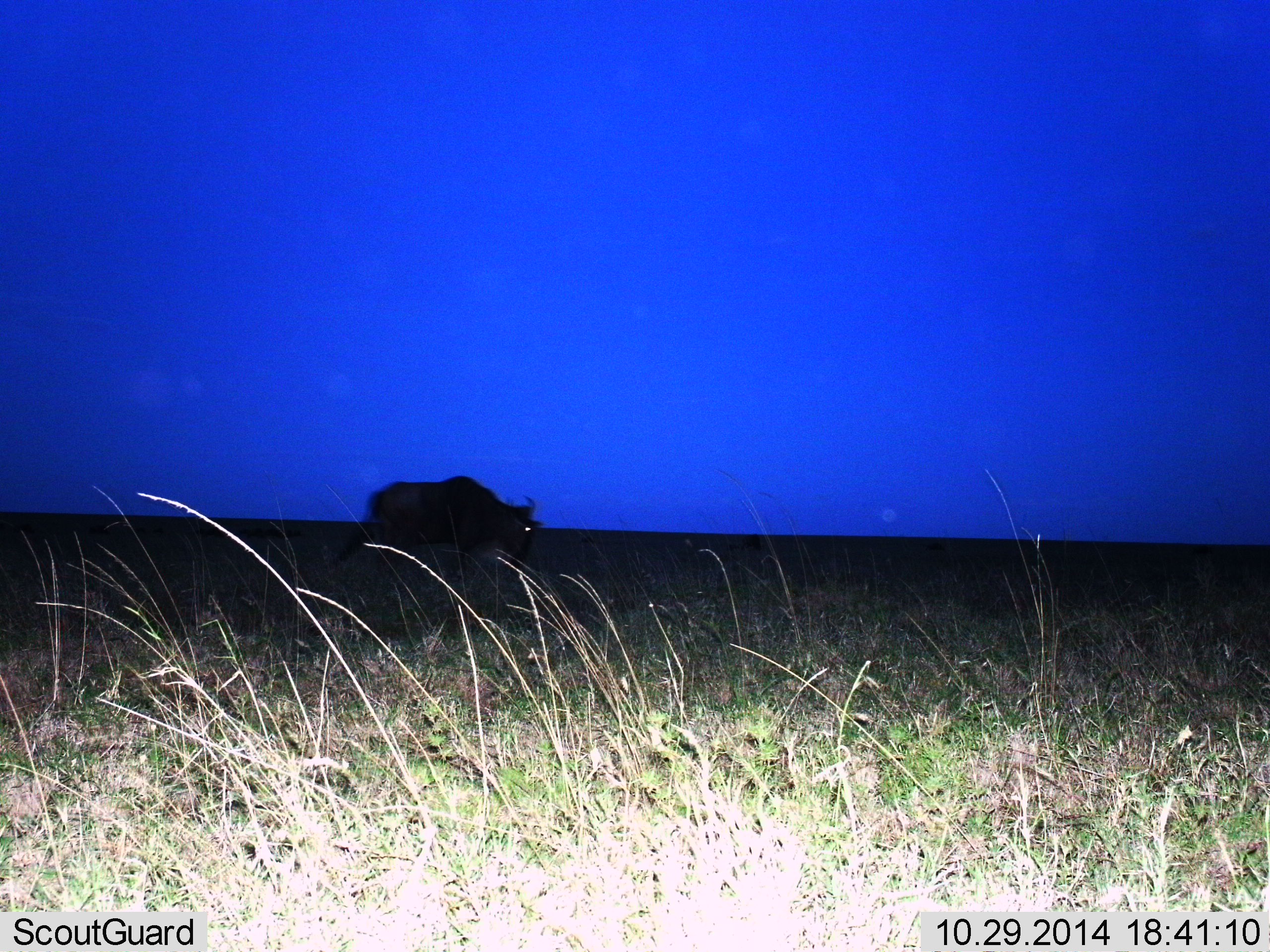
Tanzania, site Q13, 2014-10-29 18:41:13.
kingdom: Animalia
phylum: Chordata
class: Mammalia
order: Artiodactyla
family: Bovidae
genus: Connochaetes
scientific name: Connochaetes taurinus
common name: blue wildebeest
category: wildebeest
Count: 1.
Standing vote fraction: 50%.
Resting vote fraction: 0%.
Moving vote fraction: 40%.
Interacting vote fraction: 0%.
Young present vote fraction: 0%.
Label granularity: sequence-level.